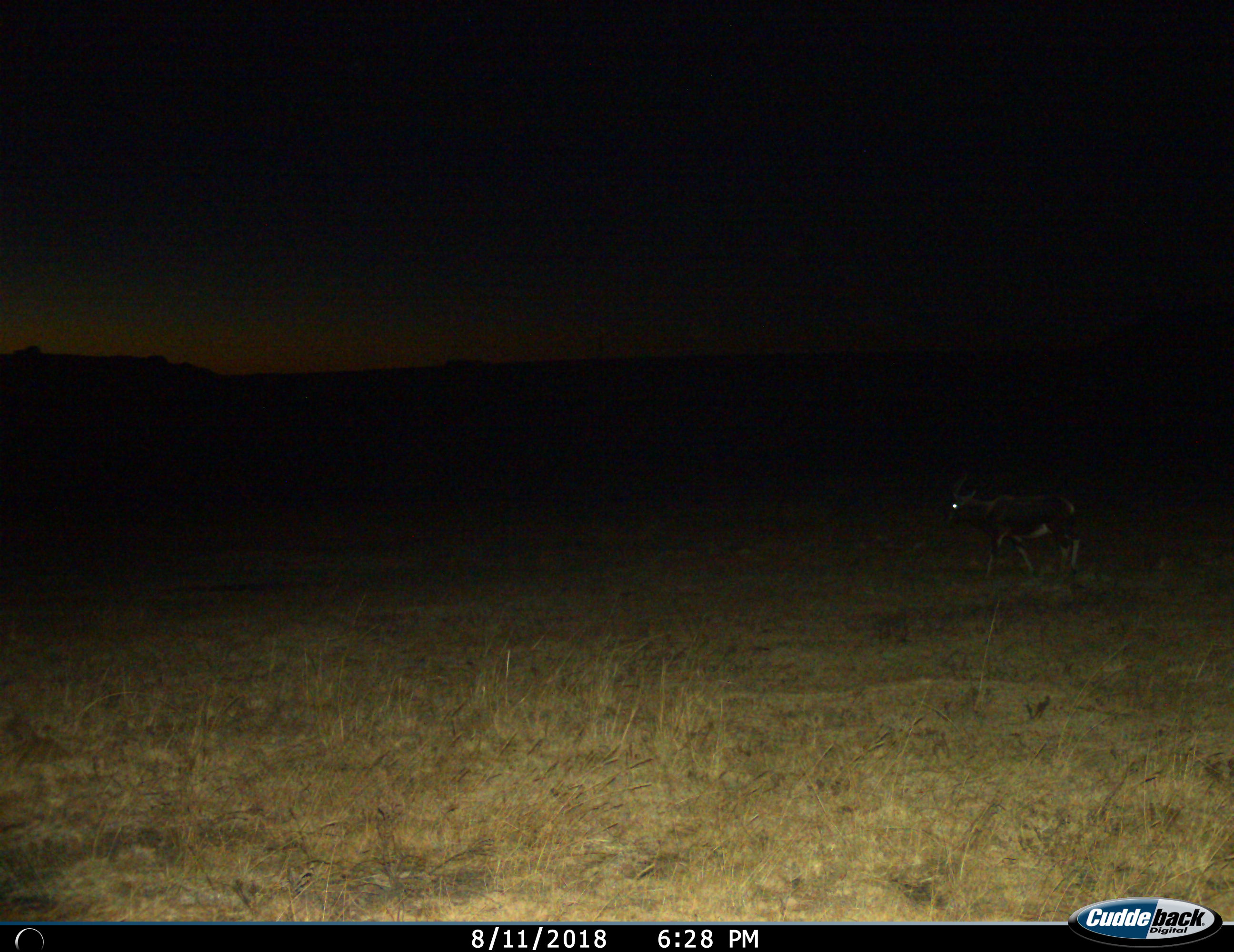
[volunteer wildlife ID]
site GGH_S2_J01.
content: unidentified animal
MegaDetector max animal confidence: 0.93